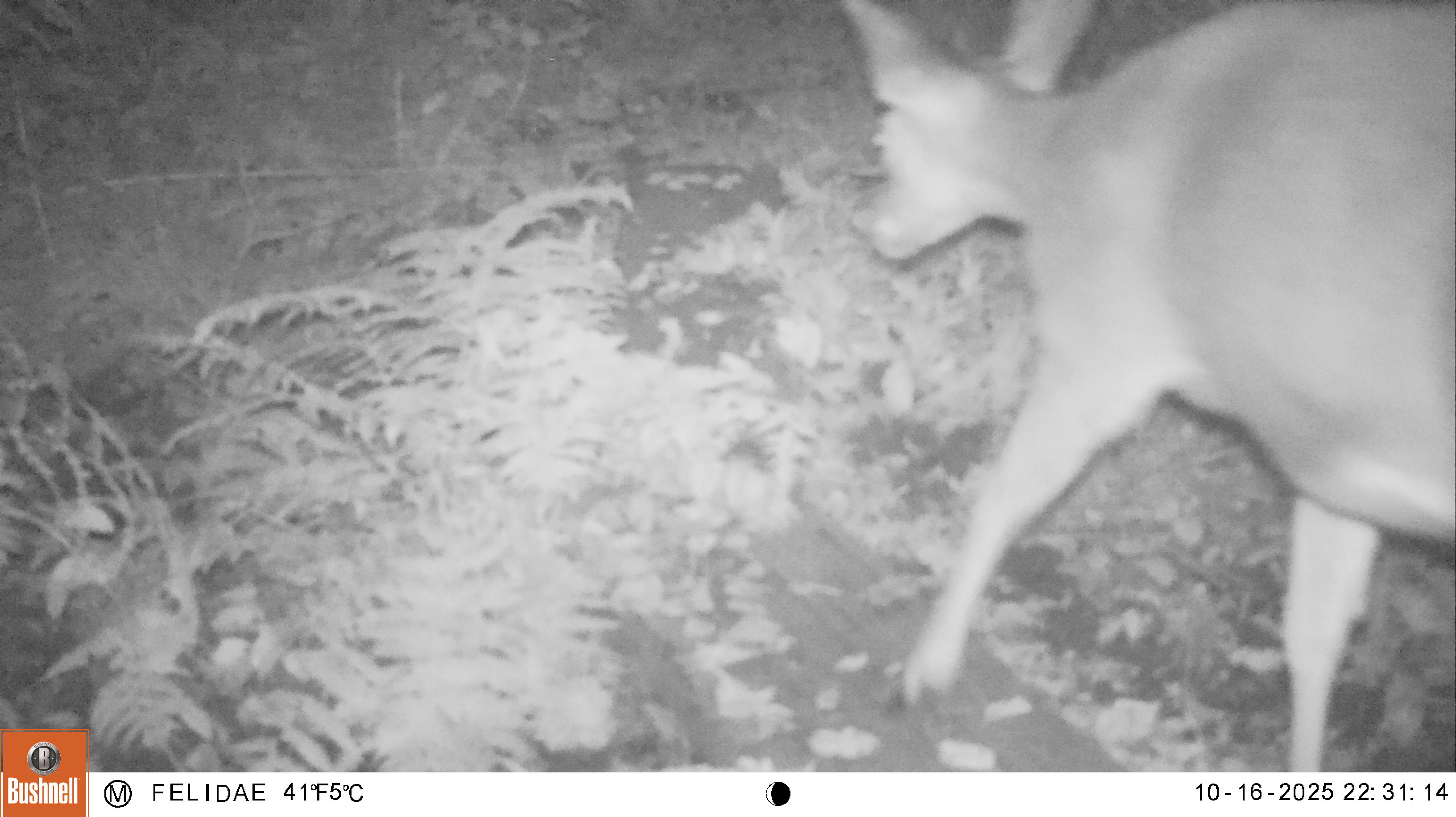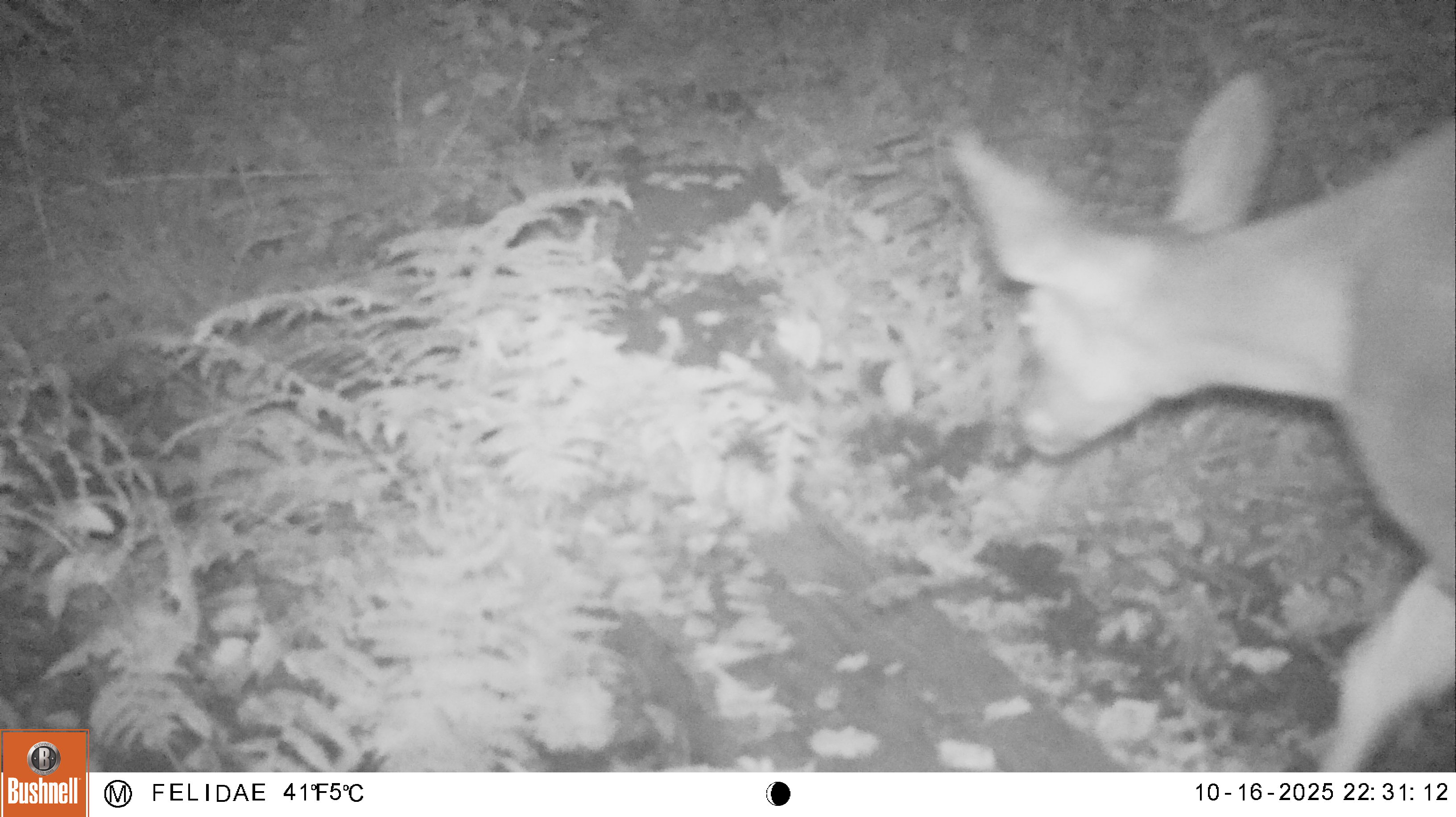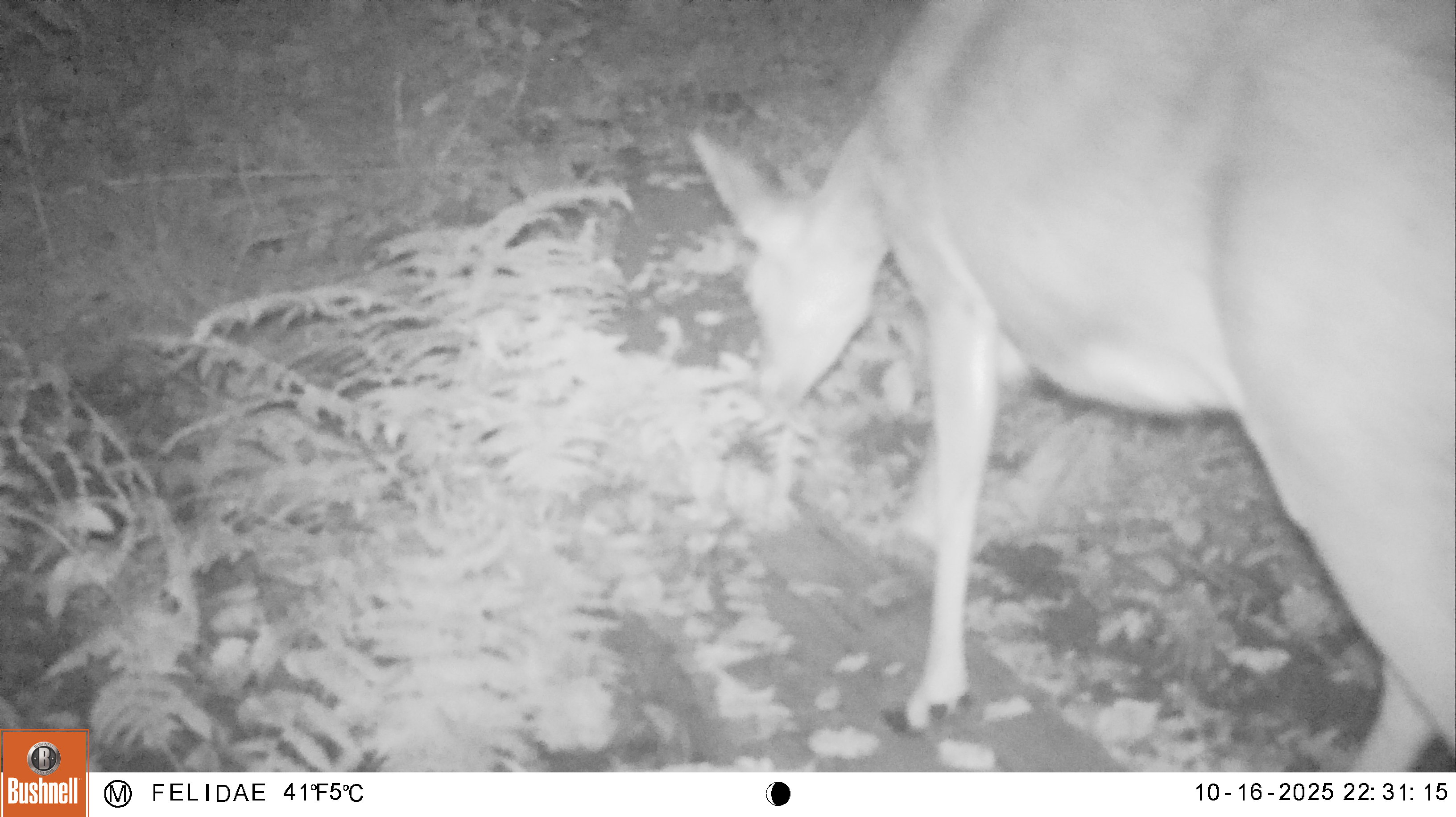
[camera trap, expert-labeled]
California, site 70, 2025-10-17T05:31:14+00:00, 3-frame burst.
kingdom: Animalia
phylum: Chordata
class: Mammalia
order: Artiodactyla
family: Cervidae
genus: Odocoileus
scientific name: Odocoileus hemionus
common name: mule deer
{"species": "mule deer (Odocoileus hemionus)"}